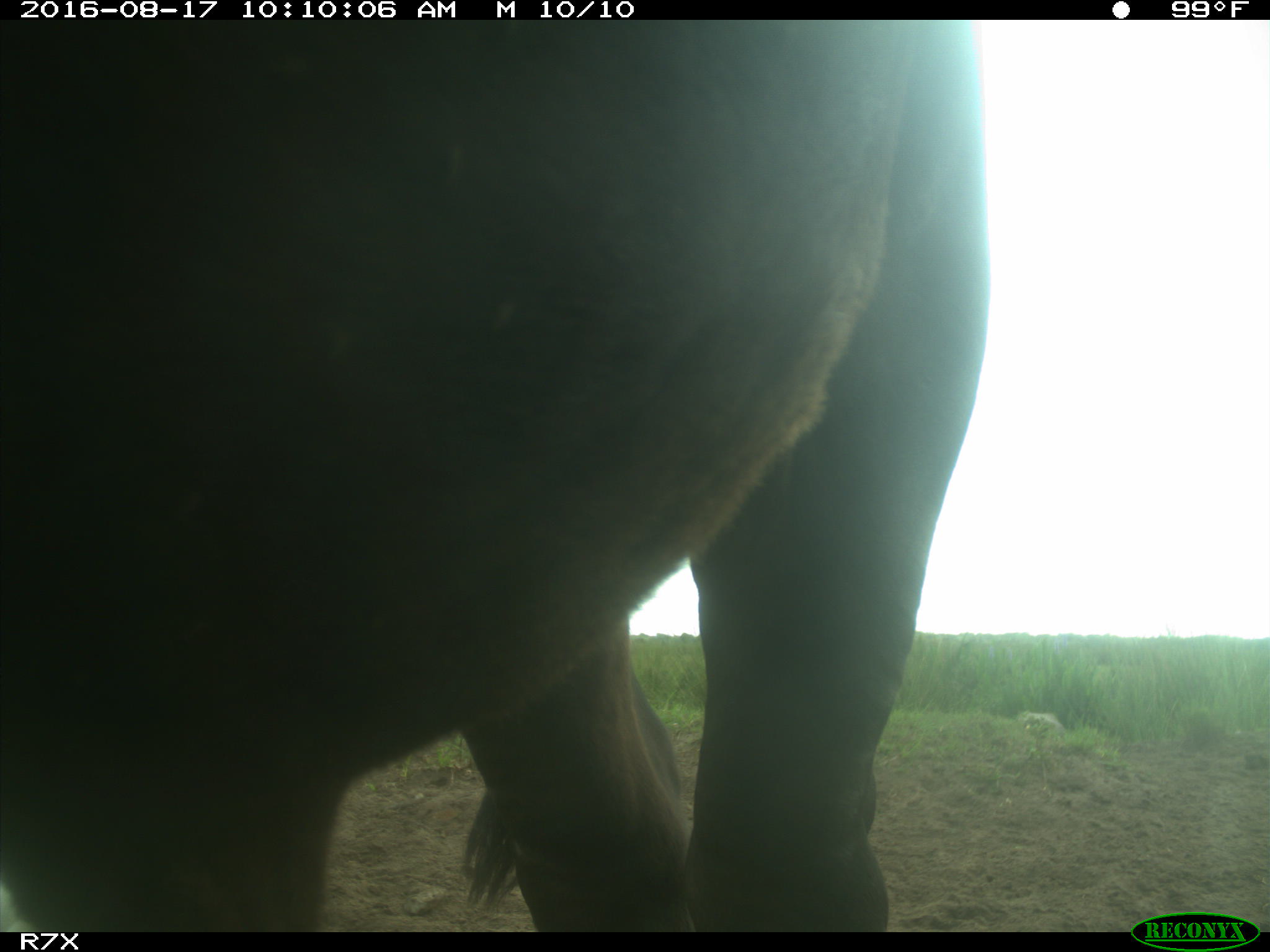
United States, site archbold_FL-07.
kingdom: Animalia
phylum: Chordata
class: Mammalia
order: Artiodactyla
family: Bovidae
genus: Bos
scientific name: Bos taurus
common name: domestic cow